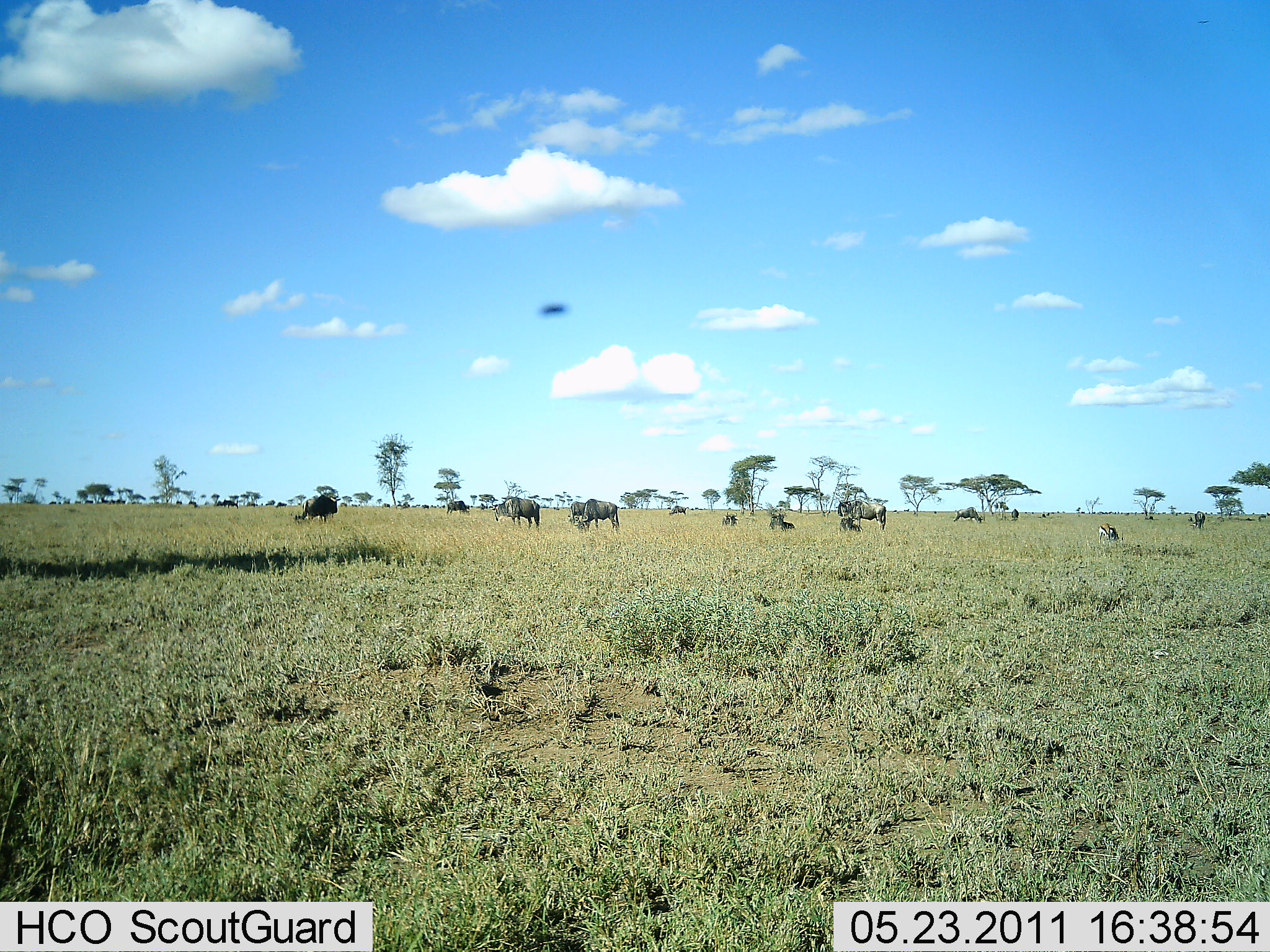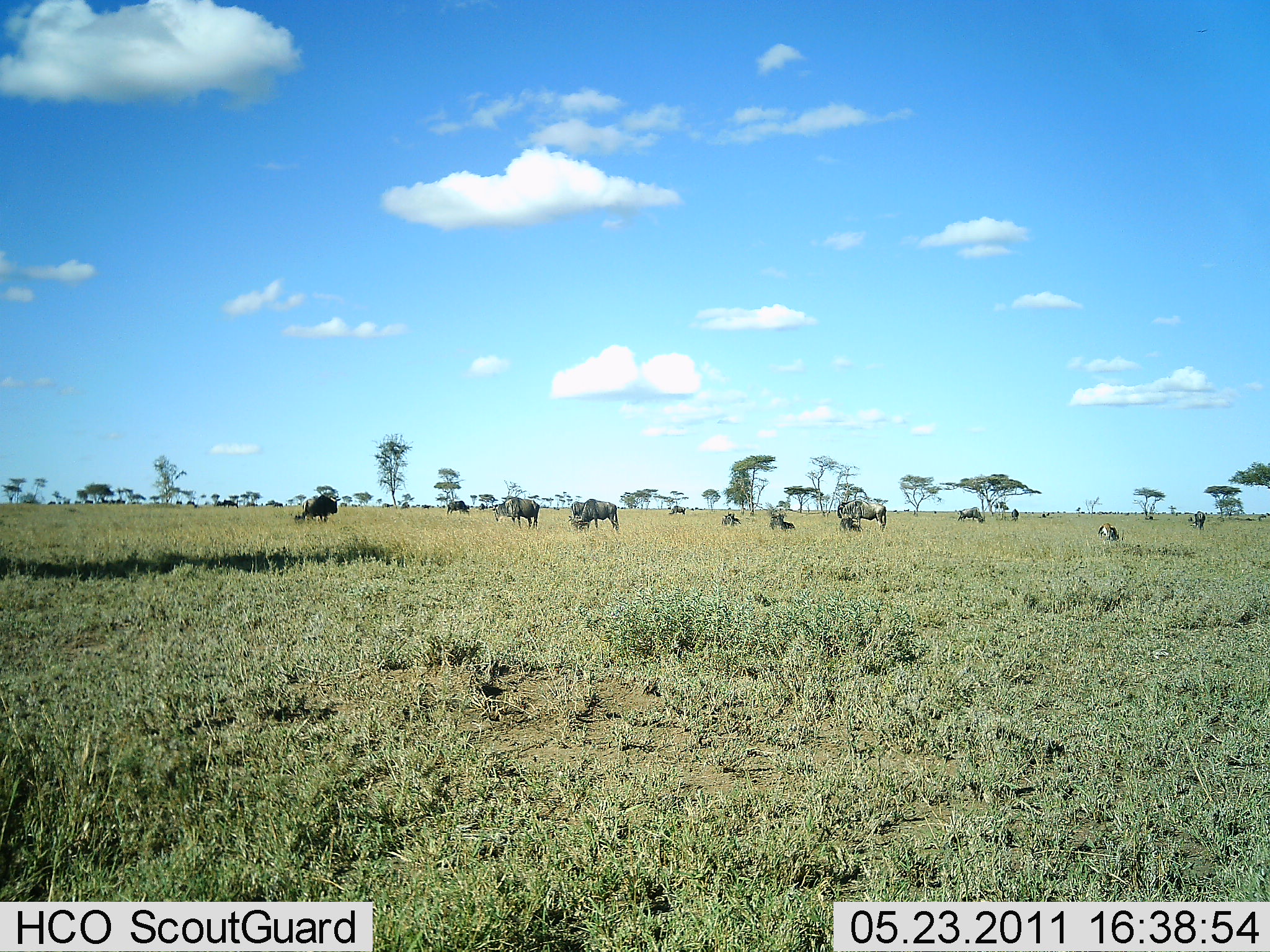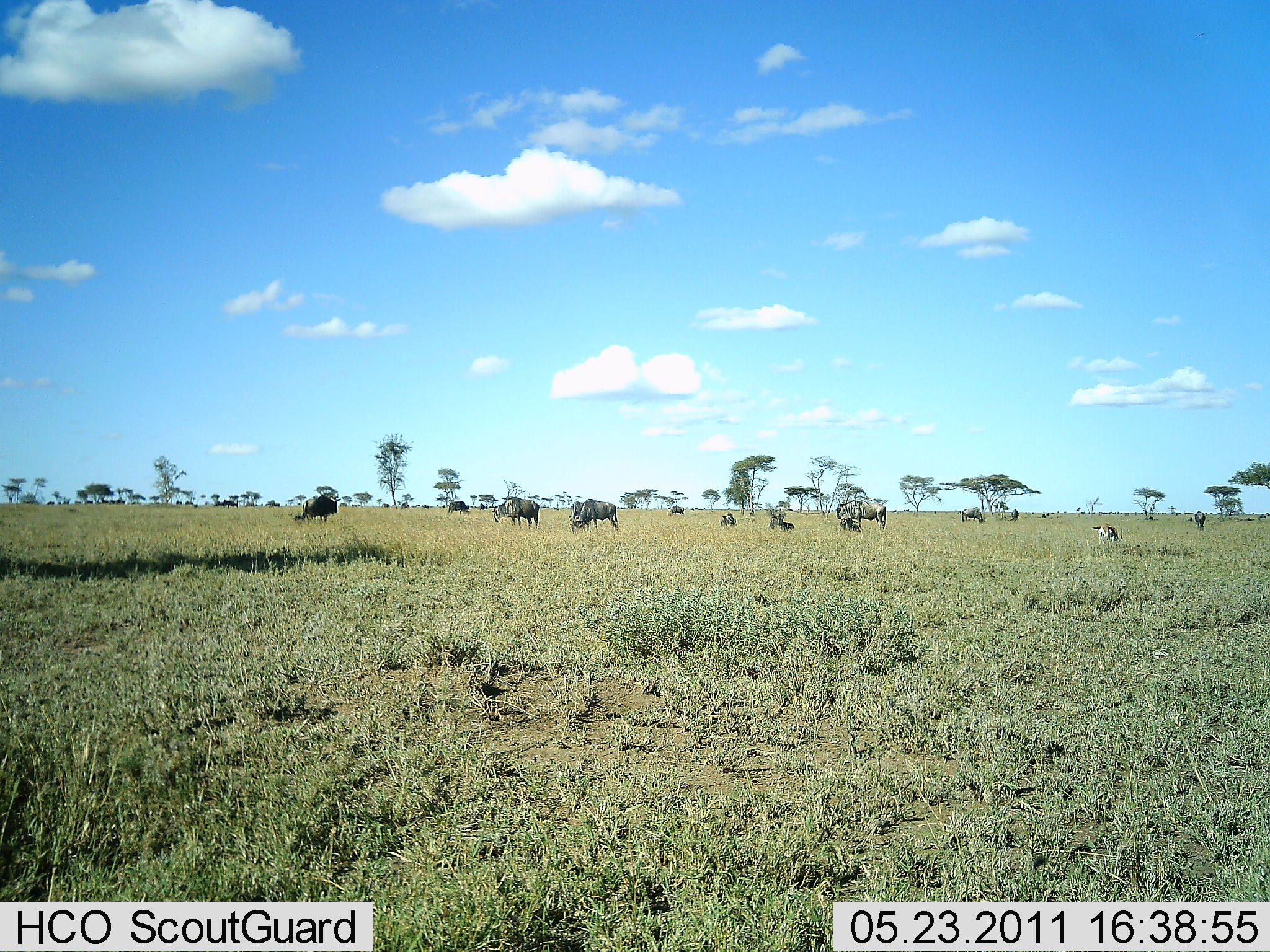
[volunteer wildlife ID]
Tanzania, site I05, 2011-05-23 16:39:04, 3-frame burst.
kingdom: Animalia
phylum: Chordata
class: Mammalia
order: Artiodactyla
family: Bovidae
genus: Connochaetes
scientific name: Connochaetes taurinus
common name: blue wildebeest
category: wildebeest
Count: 11-50.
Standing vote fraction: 54%.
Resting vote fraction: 46%.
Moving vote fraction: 8%.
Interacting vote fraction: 0%.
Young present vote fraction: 0%.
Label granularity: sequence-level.